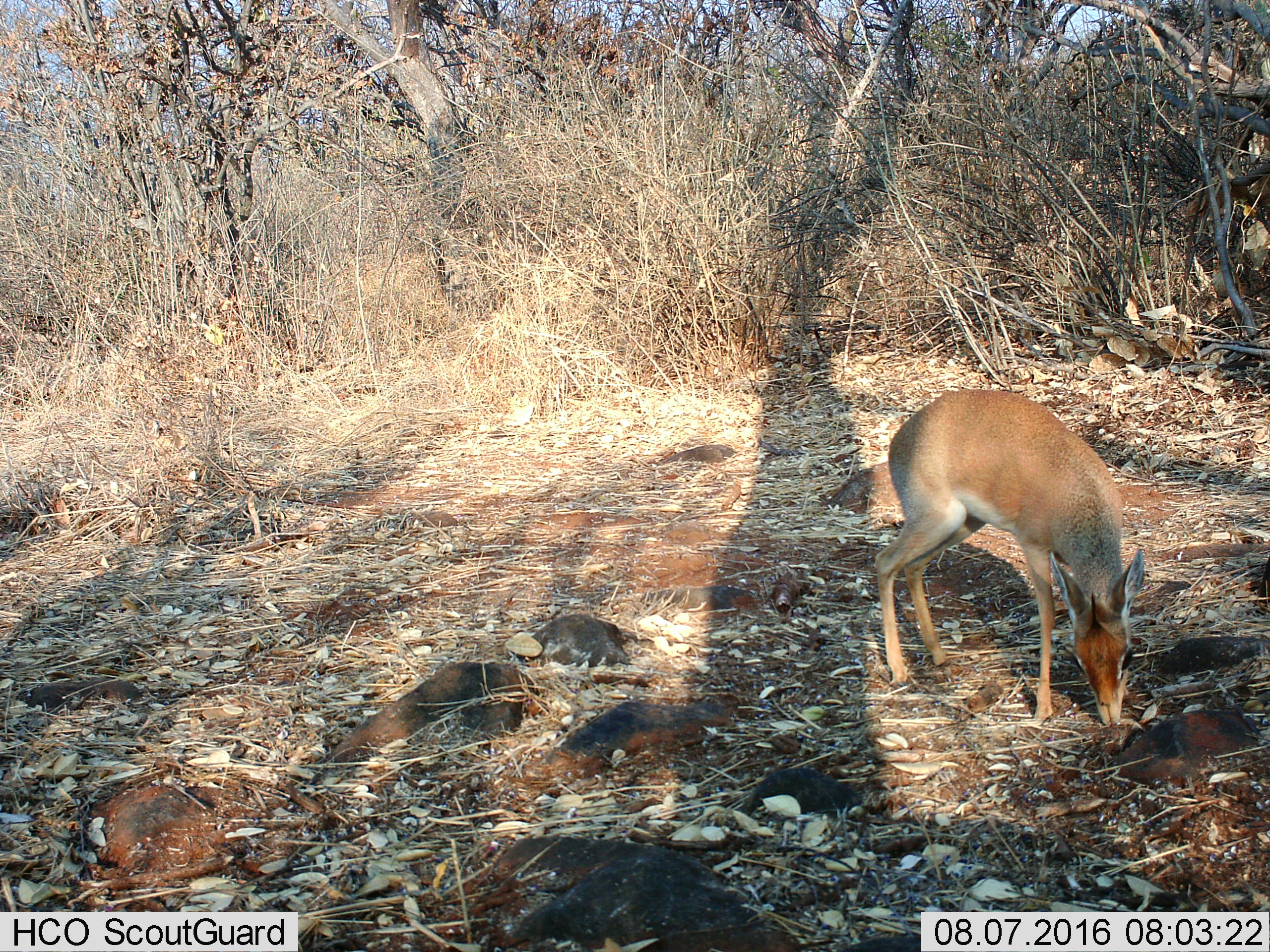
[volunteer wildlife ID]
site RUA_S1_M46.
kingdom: Animalia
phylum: Chordata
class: Mammalia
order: Artiodactyla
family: Bovidae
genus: Madoqua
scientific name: Madoqua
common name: dik-dik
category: dikdik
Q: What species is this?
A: Dikdik (dik-dik) (Madoqua).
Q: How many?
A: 1.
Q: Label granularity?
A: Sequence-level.